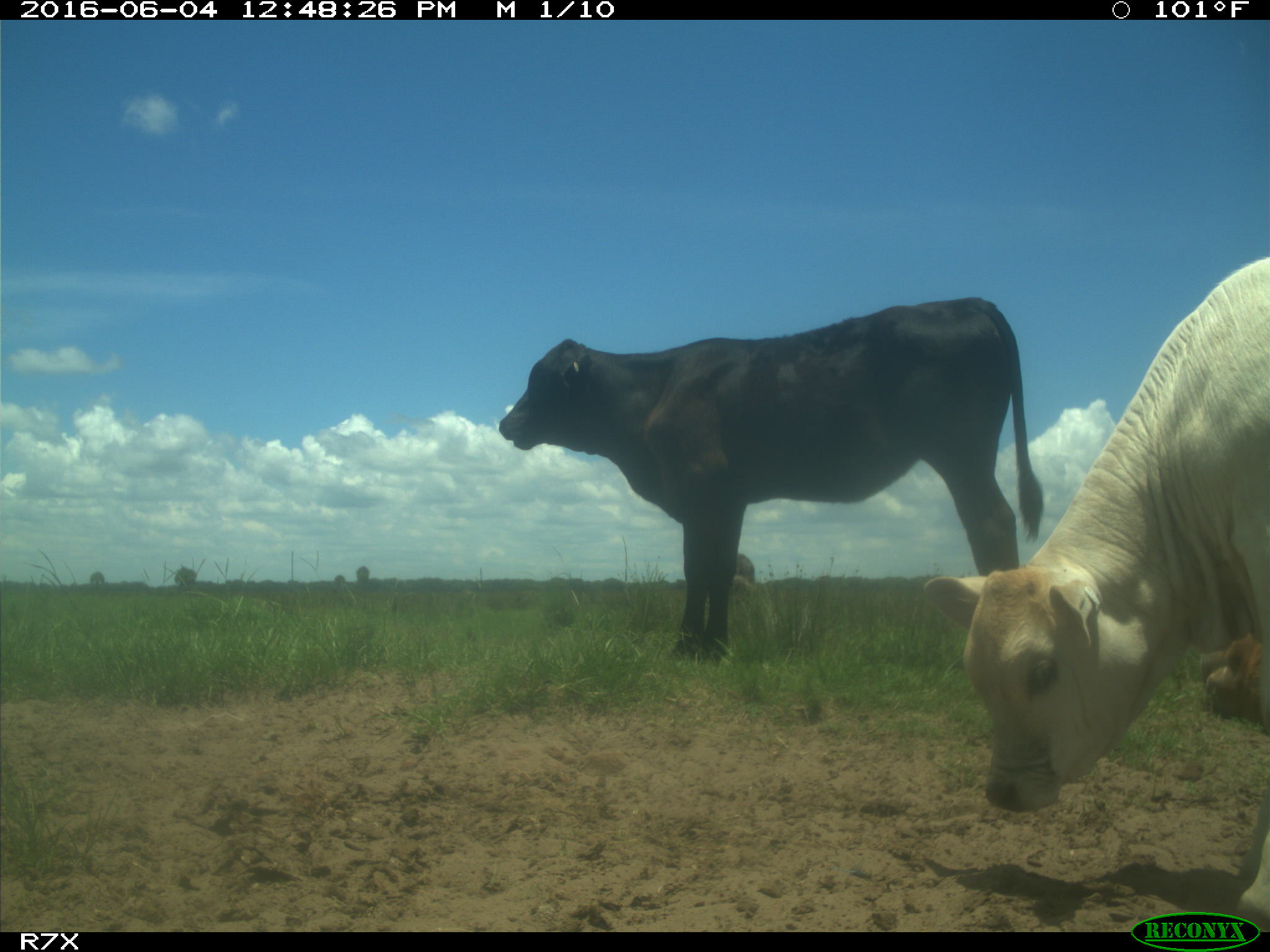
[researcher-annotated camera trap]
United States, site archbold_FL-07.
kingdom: Animalia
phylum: Chordata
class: Mammalia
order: Artiodactyla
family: Bovidae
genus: Bos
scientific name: Bos taurus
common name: domestic cow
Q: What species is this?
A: Bos taurus (domestic cow).